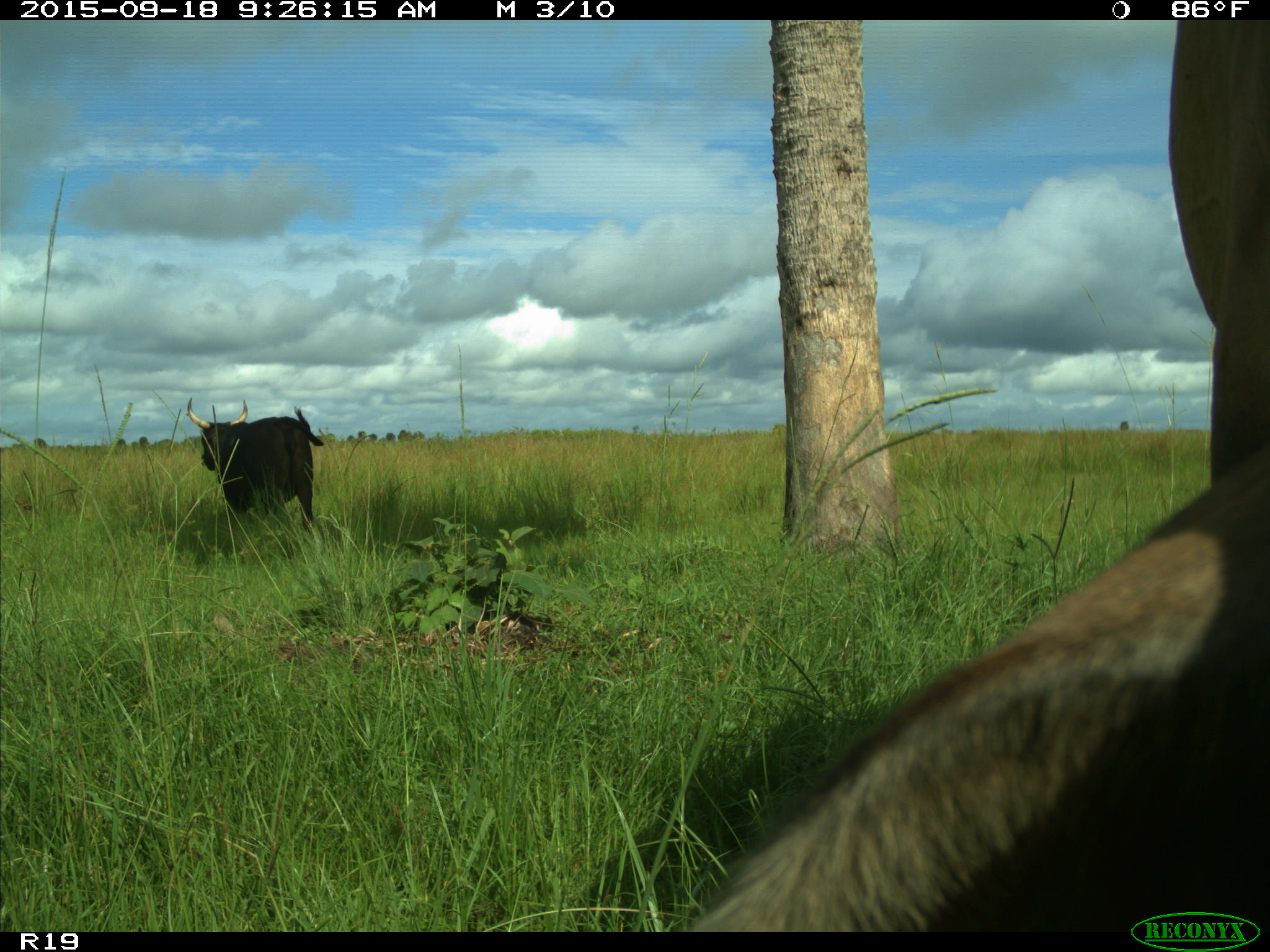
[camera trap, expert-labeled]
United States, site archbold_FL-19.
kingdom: Animalia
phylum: Chordata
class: Mammalia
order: Artiodactyla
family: Bovidae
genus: Bos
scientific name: Bos taurus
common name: domestic cow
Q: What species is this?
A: Bos taurus (domestic cow).